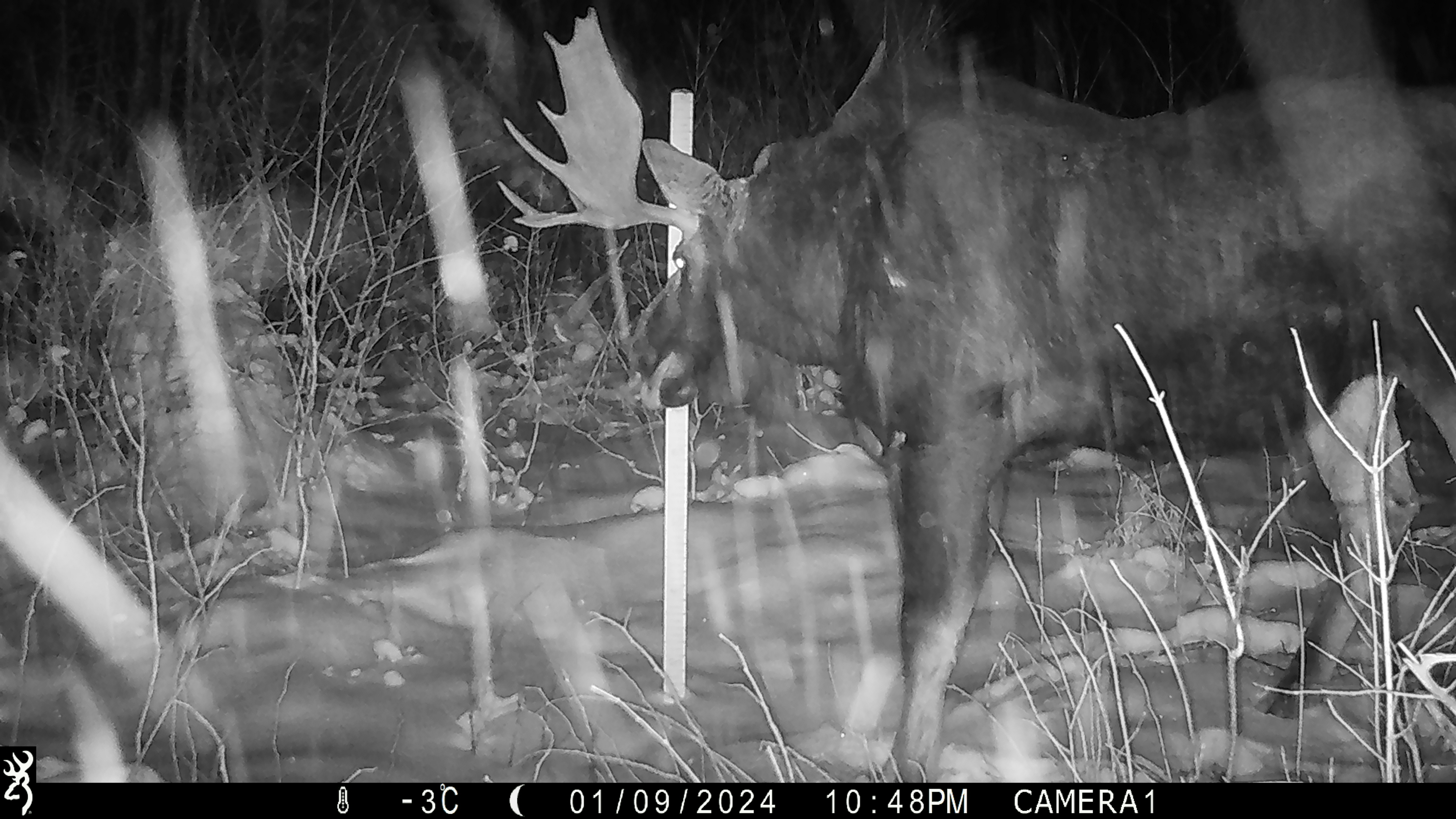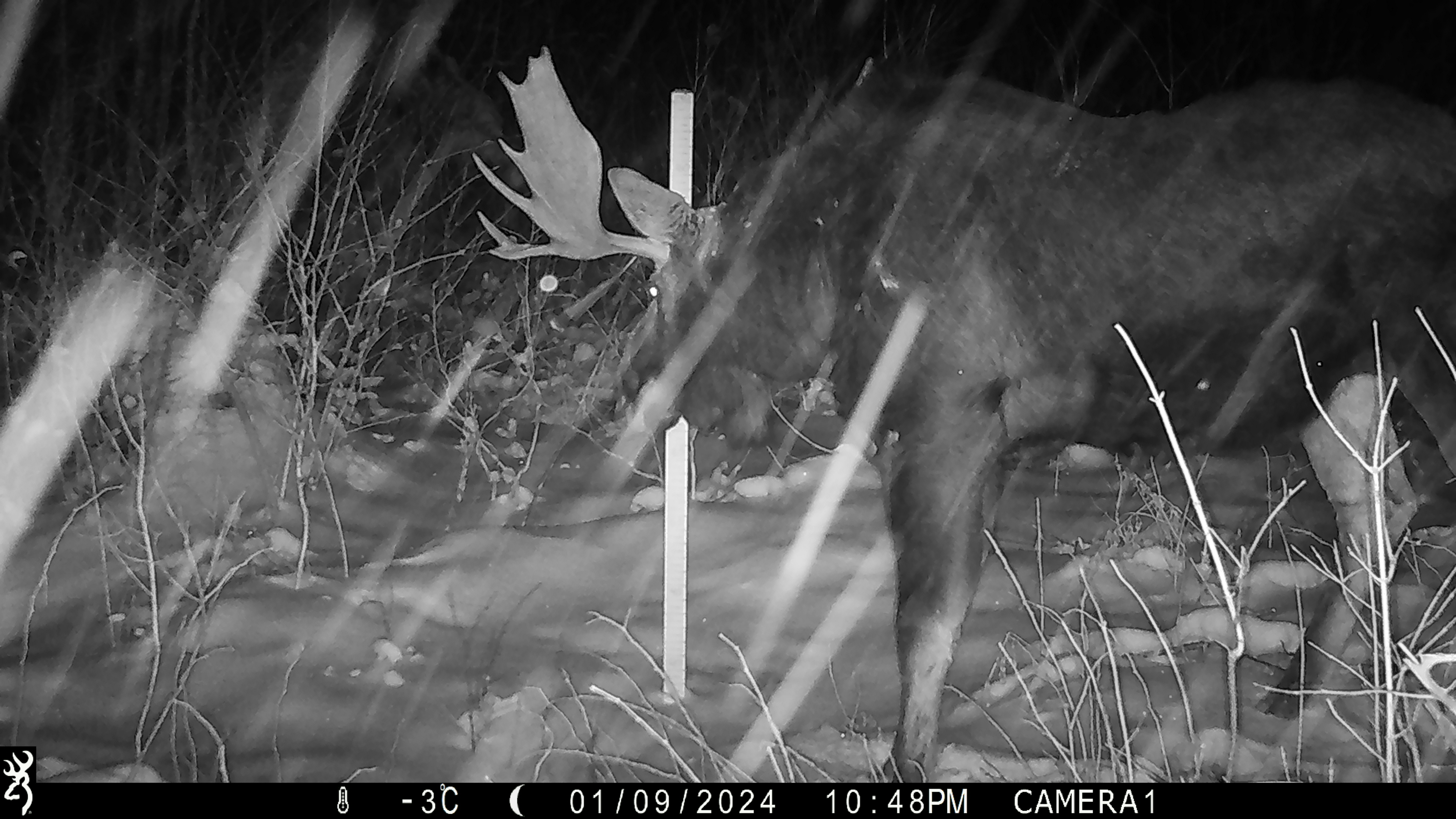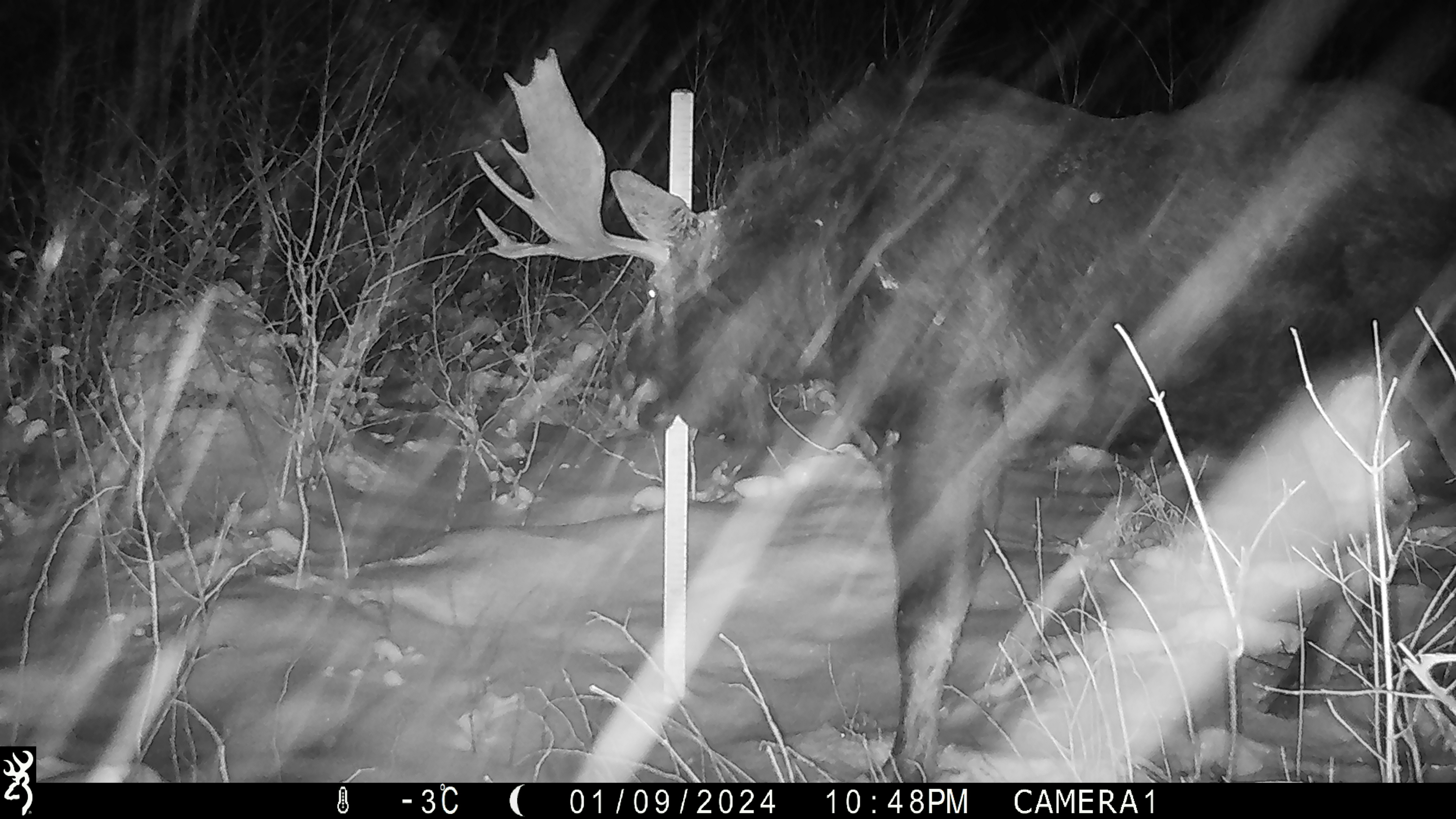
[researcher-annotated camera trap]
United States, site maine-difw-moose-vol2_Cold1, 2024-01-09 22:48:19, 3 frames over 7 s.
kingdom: Animalia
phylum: Chordata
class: Mammalia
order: Artiodactyla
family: Cervidae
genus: Alces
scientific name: Alces alces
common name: moose